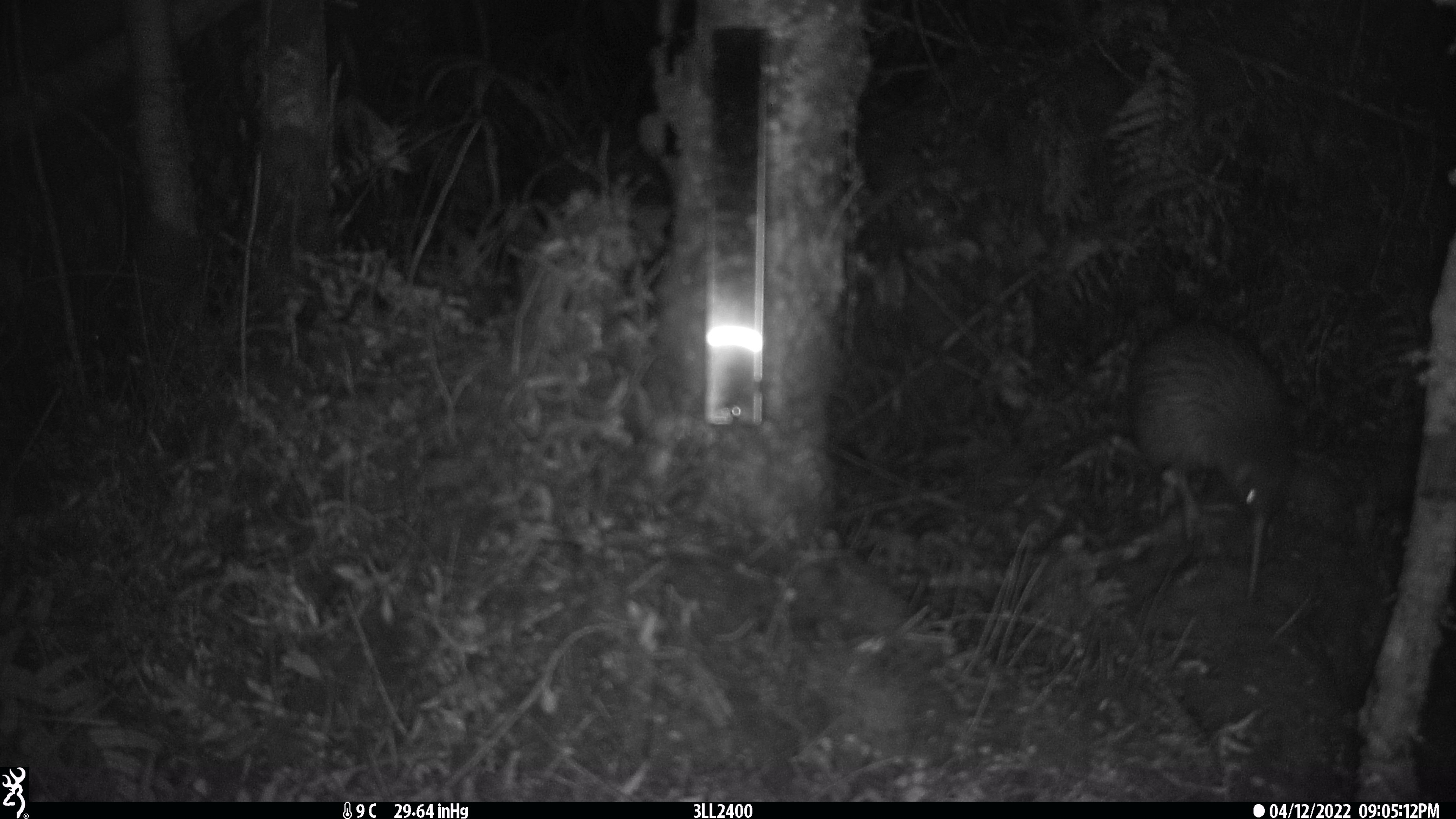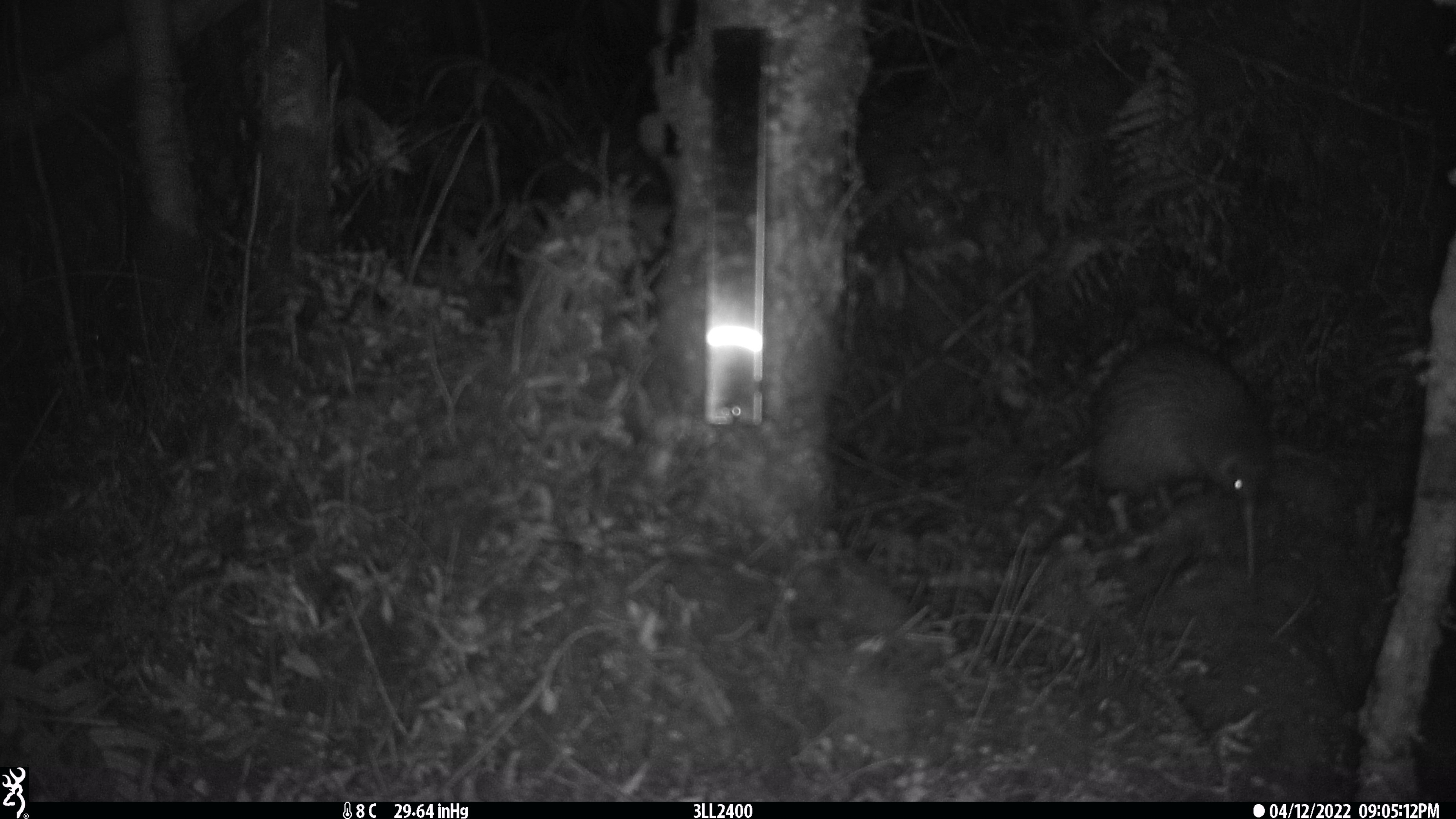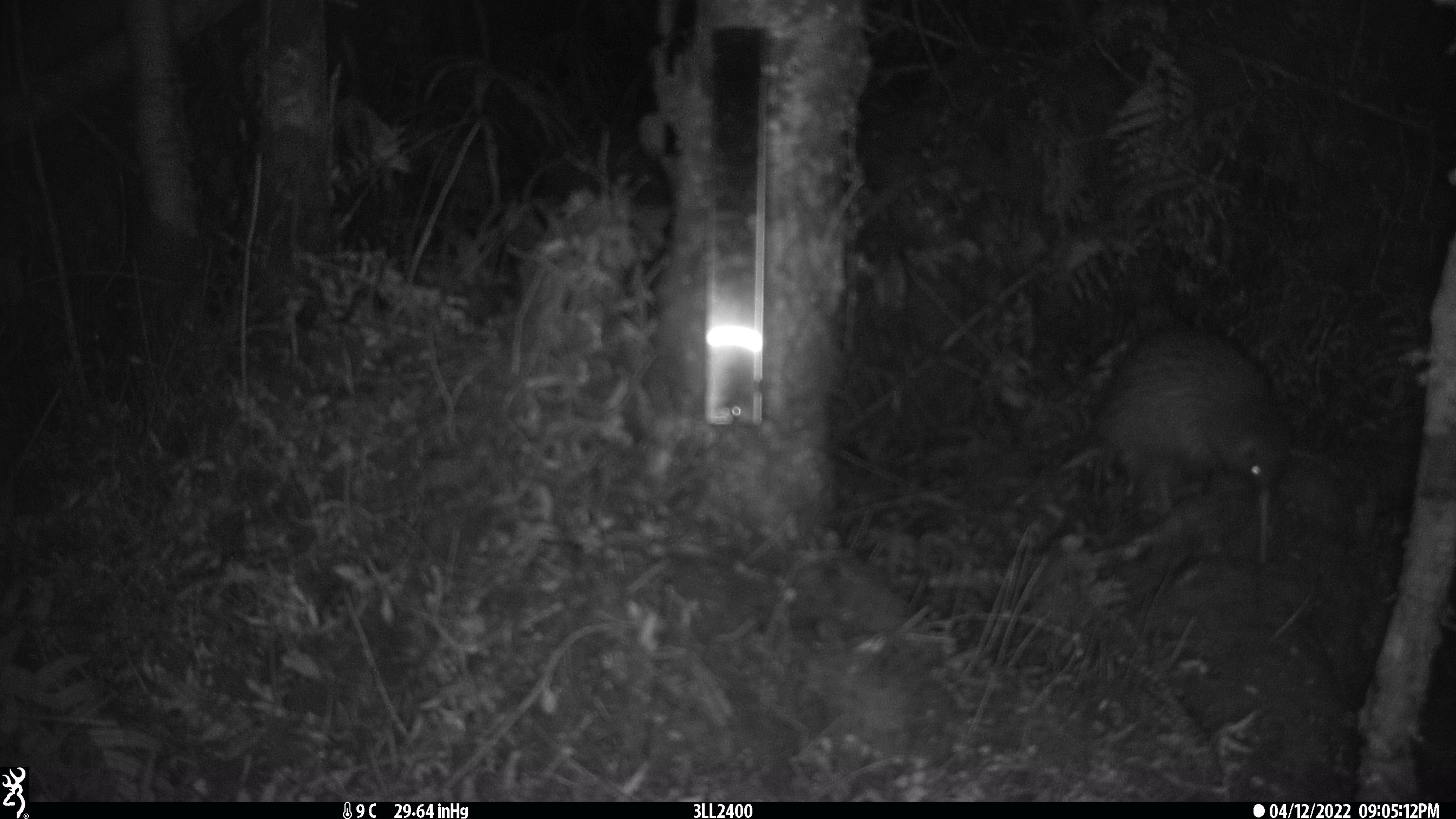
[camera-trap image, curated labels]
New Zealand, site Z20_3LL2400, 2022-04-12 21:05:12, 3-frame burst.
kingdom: Animalia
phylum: Chordata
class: Aves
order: Apterygiformes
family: Apterygidae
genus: Apteryx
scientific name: Apteryx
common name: kiwi